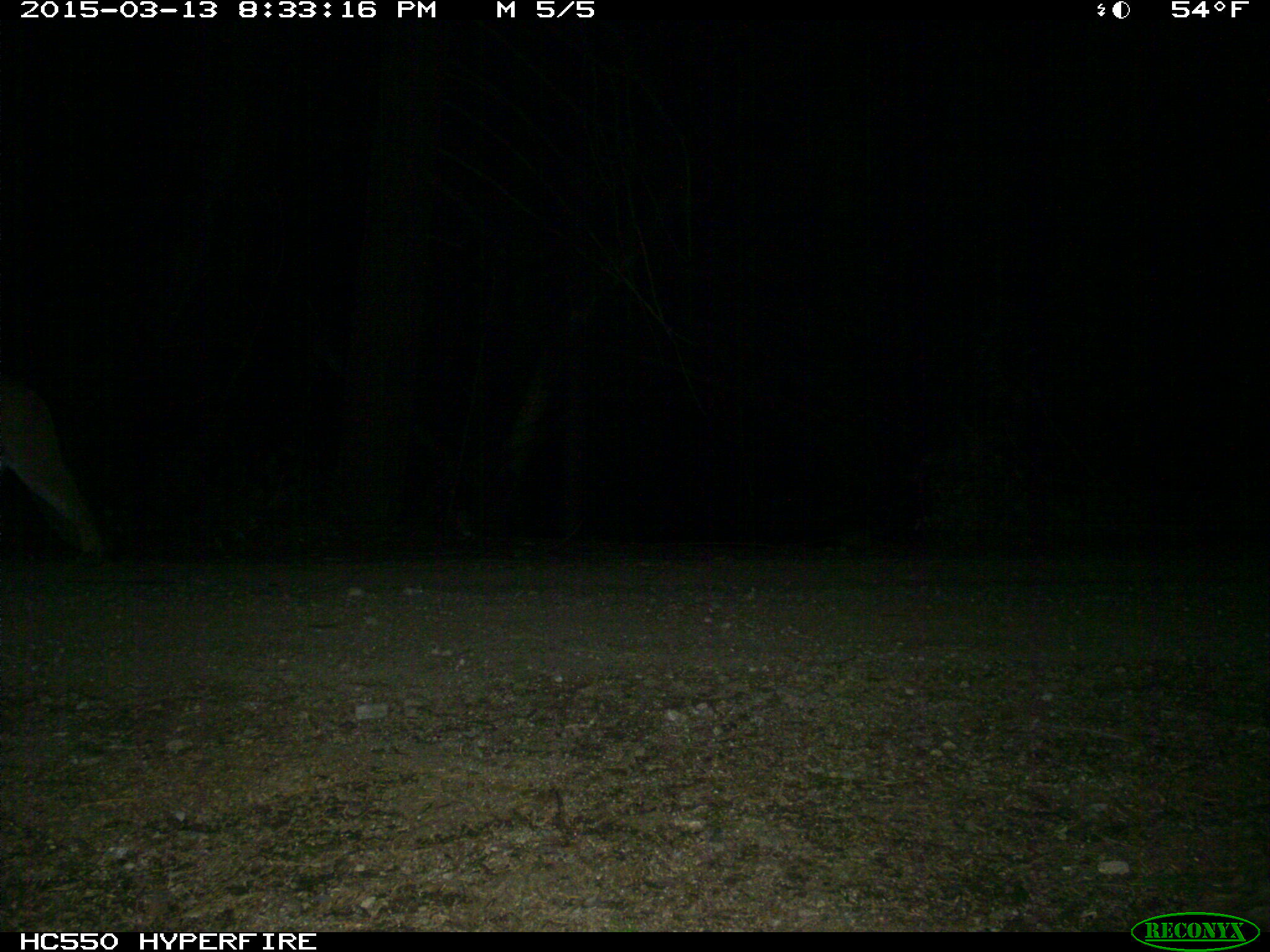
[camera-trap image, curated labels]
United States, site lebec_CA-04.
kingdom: Animalia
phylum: Chordata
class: Mammalia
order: Carnivora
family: Felidae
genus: Puma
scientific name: Puma concolor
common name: mountain lion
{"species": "Puma concolor (mountain lion)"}